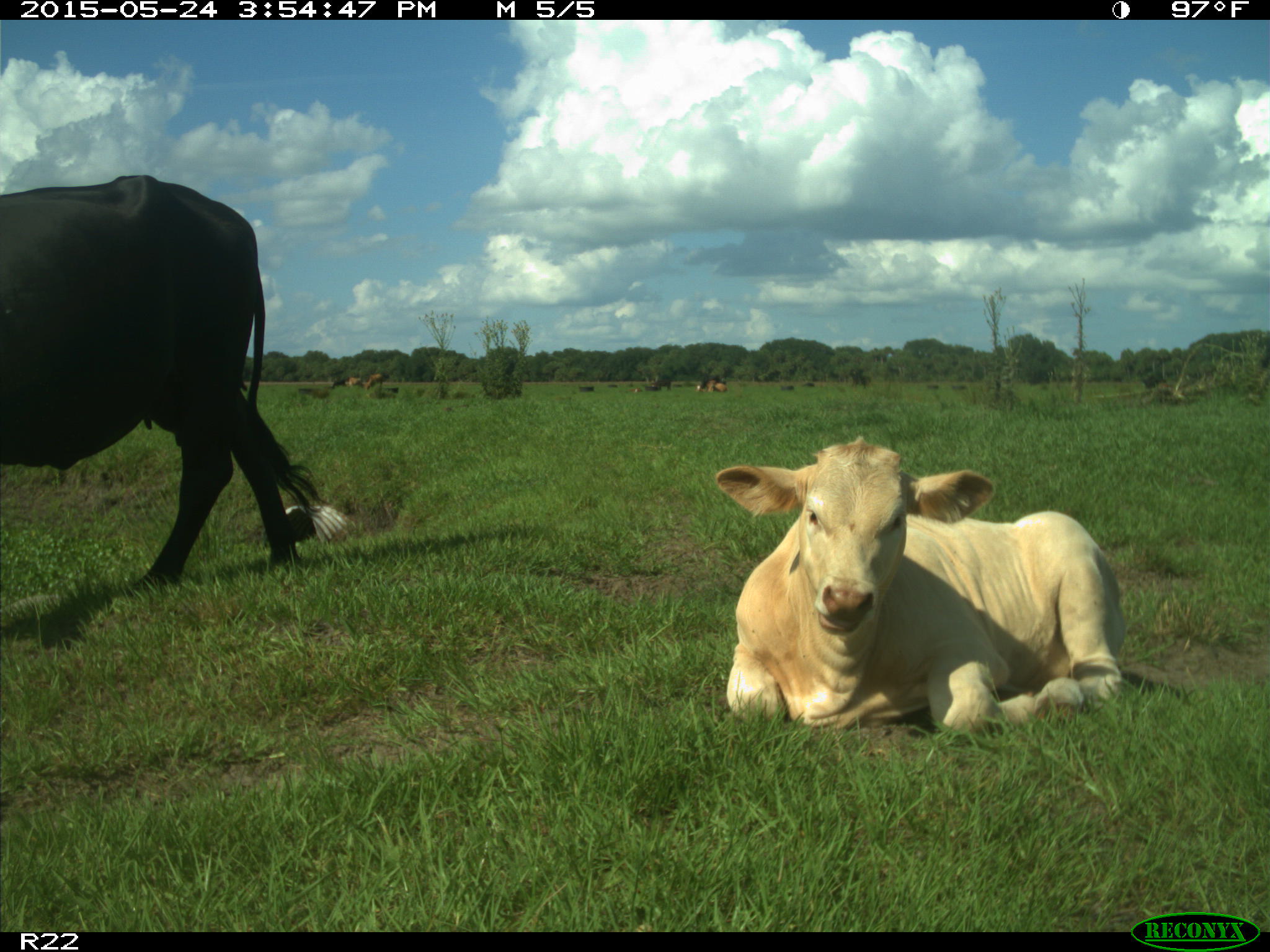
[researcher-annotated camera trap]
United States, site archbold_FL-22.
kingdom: Animalia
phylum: Chordata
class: Mammalia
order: Artiodactyla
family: Bovidae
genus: Bos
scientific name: Bos taurus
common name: domestic cow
Bos taurus (domestic cow).